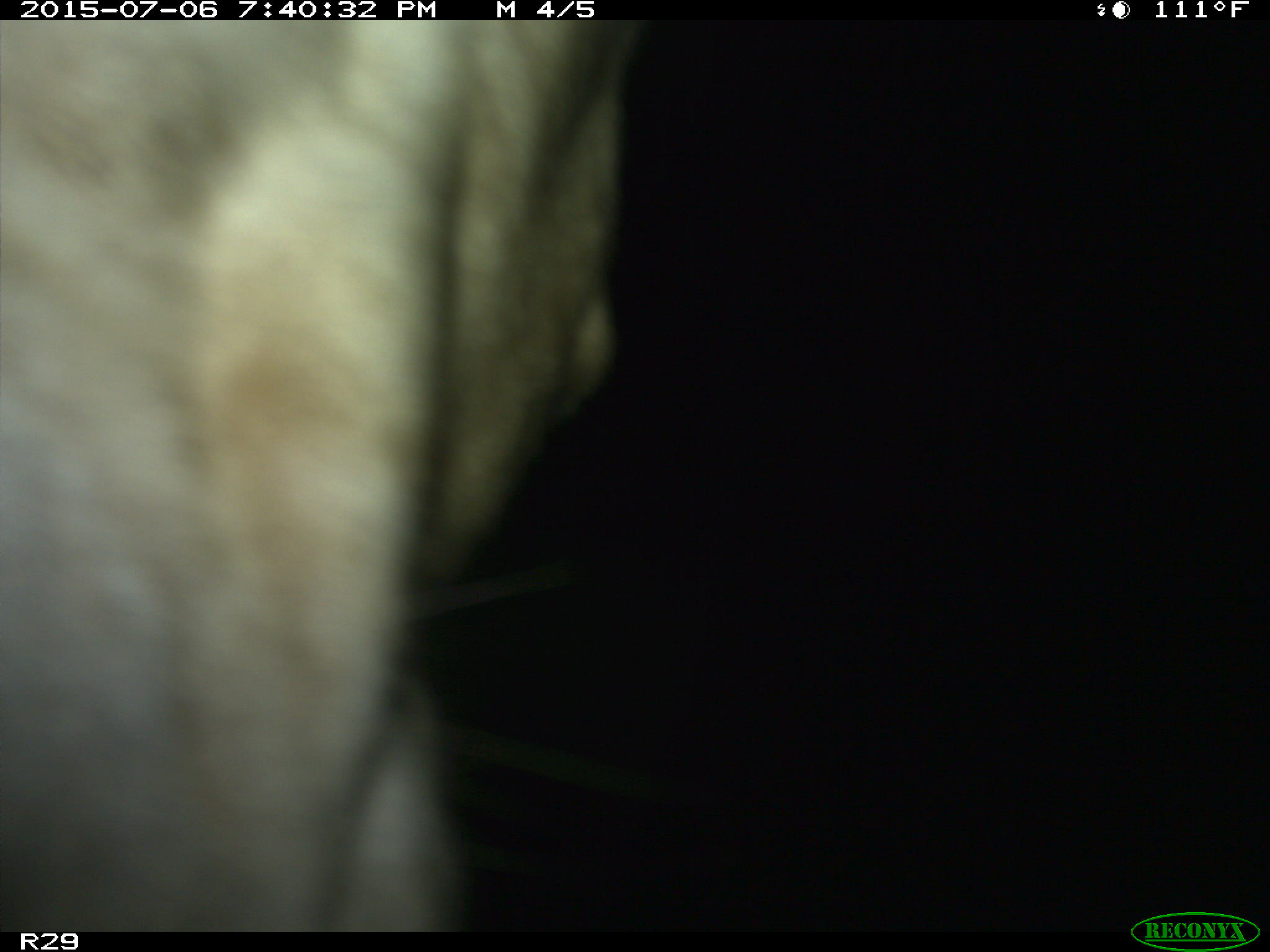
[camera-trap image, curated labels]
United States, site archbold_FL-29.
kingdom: Animalia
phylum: Chordata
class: Mammalia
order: Artiodactyla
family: Bovidae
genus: Bos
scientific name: Bos taurus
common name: domestic cow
Bos taurus (domestic cow).